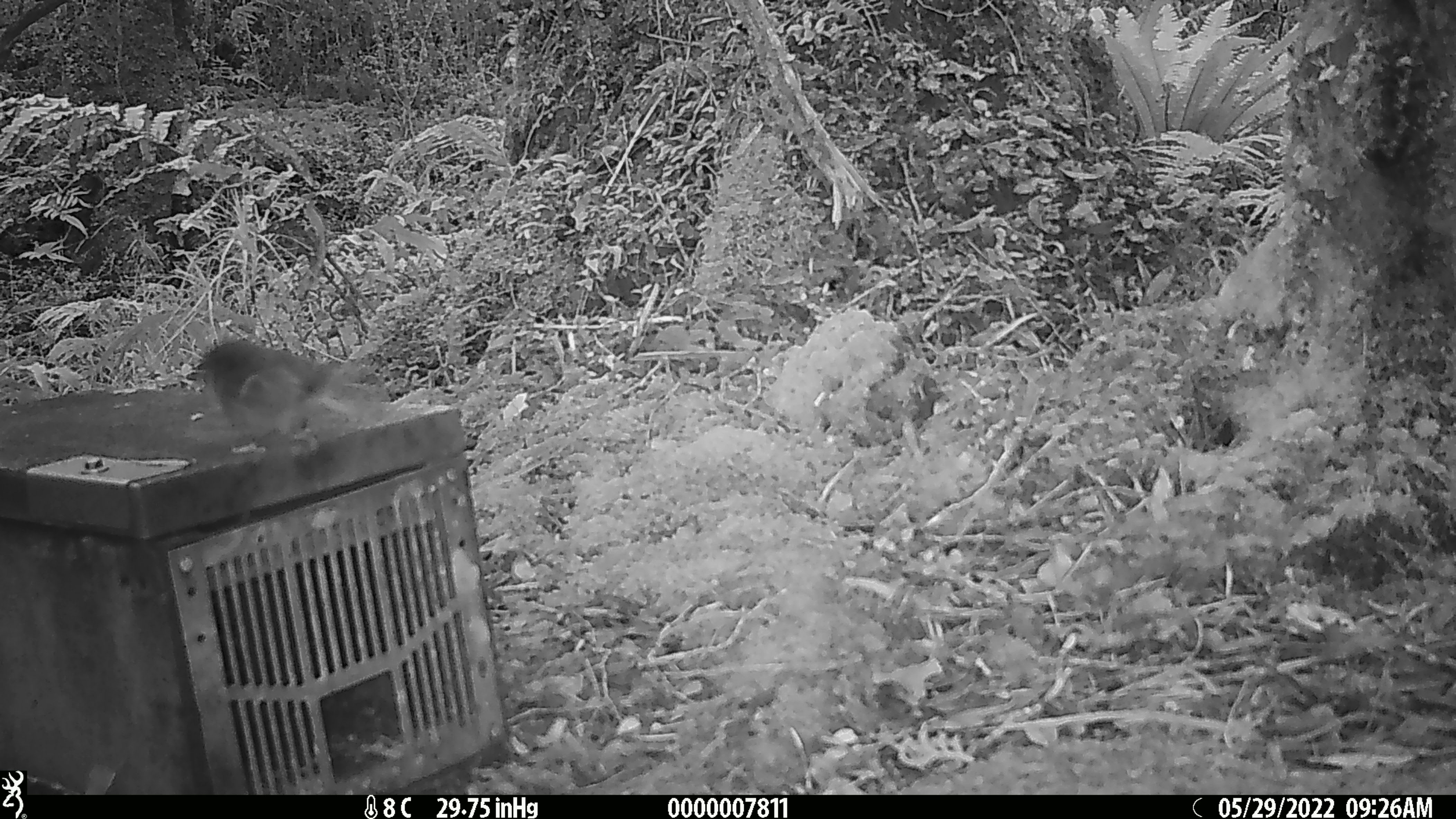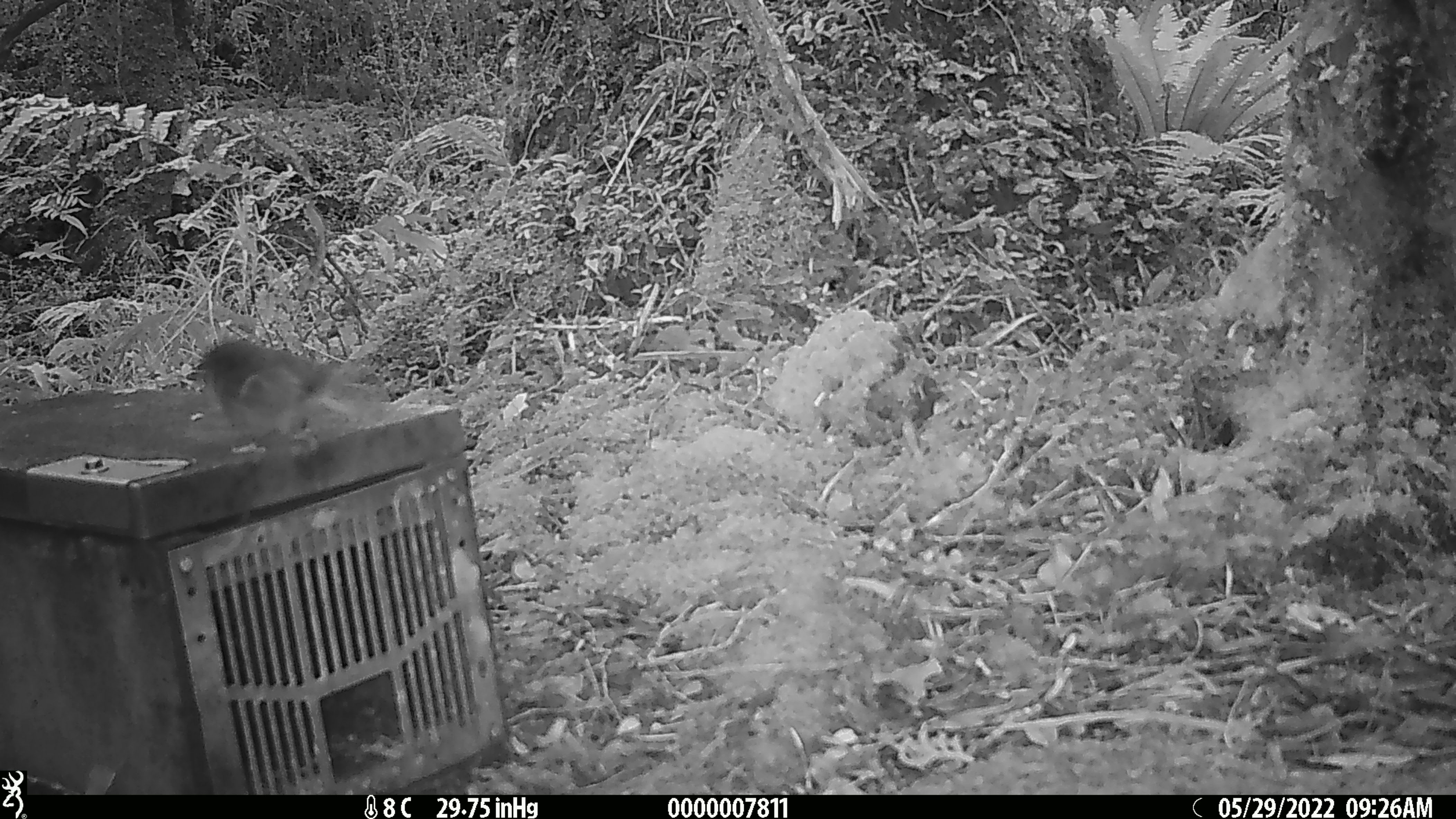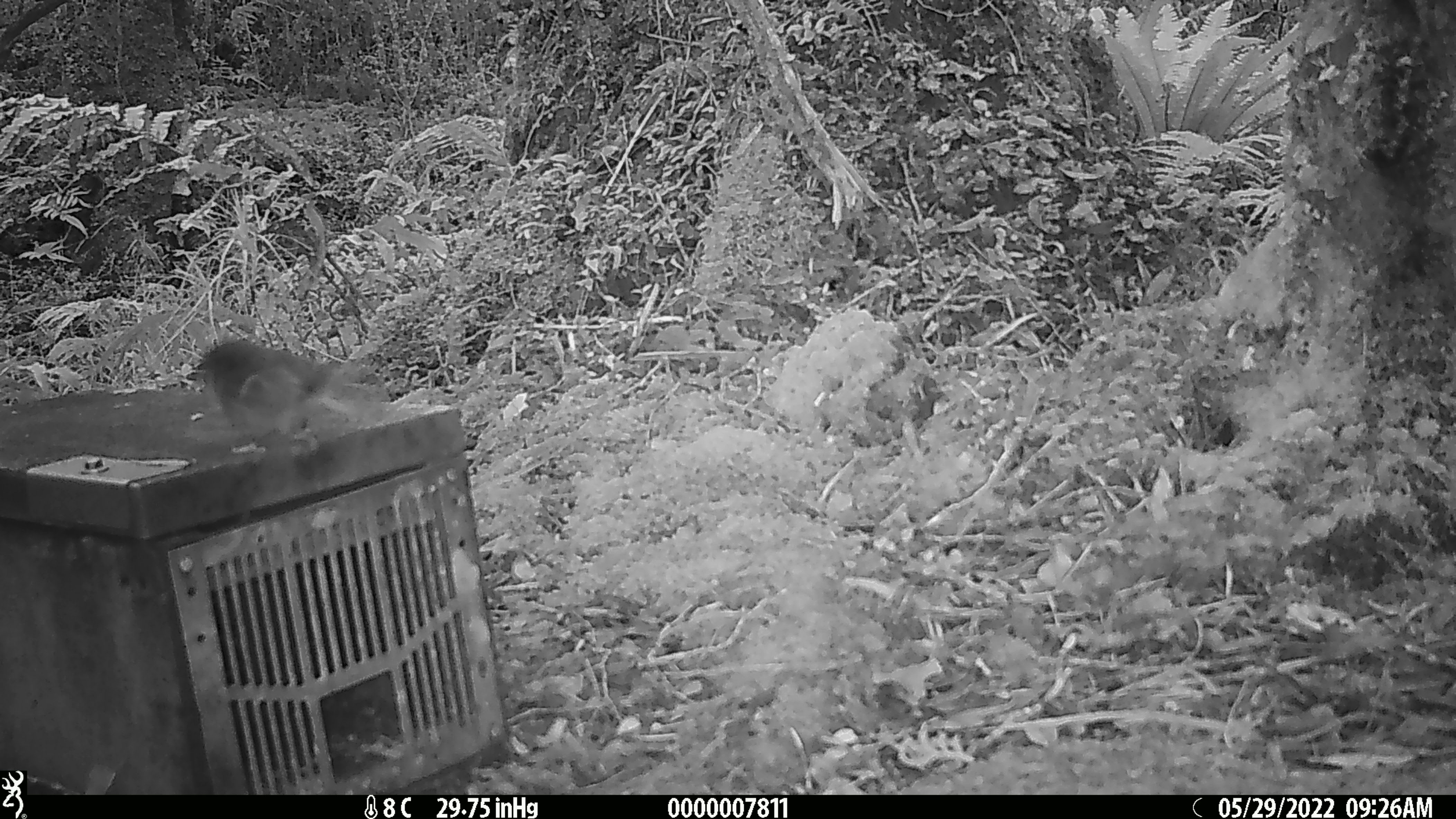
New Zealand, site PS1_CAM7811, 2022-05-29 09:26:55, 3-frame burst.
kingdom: Animalia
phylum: Chordata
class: Aves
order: Passeriformes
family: Petroicidae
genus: Petroica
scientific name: Petroica macrocephala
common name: tomtit